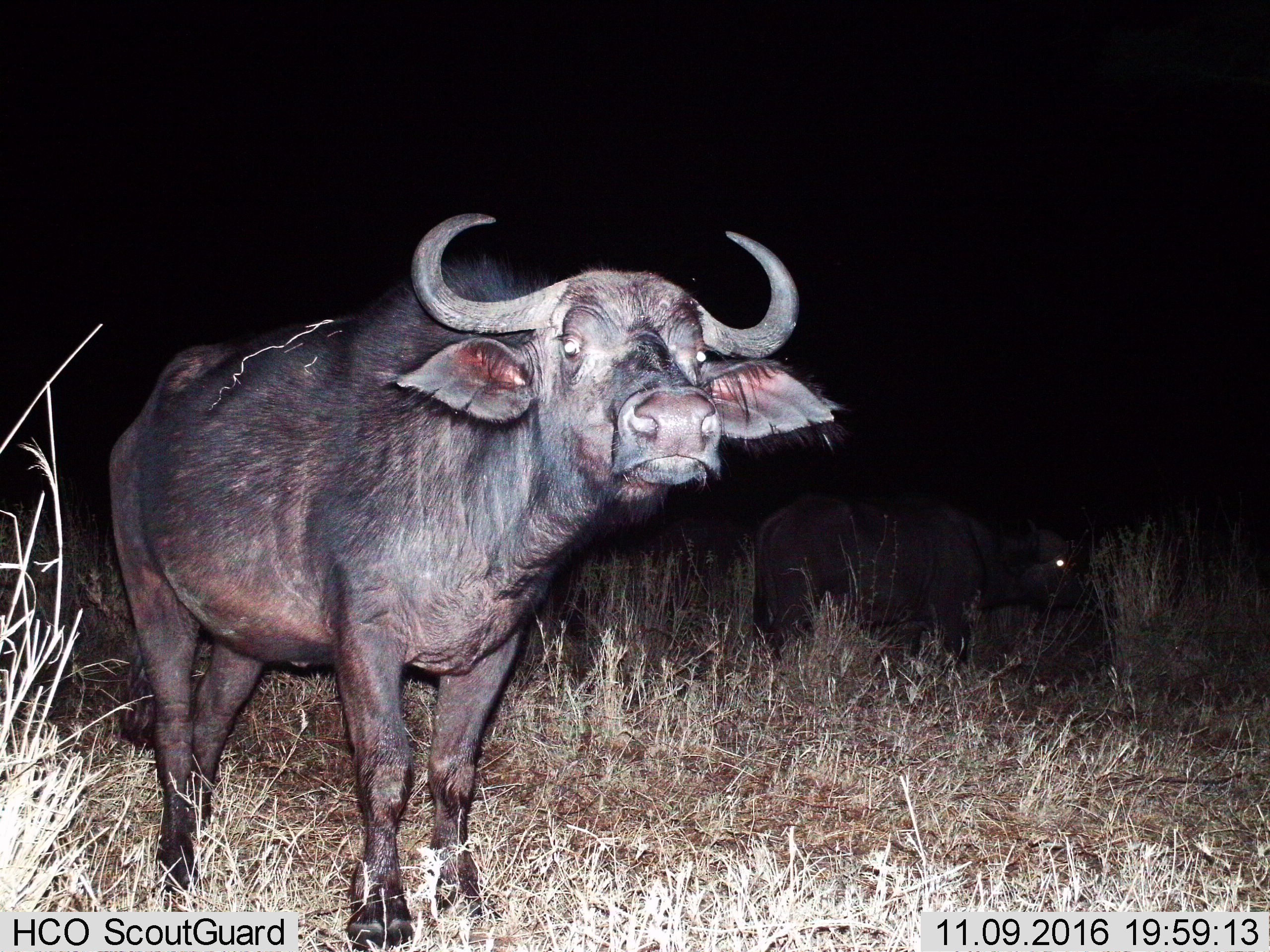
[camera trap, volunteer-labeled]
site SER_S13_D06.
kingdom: Animalia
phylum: Chordata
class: Mammalia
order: Artiodactyla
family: Bovidae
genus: Syncerus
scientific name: Syncerus caffer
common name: african buffalo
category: buffalo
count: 2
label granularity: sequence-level